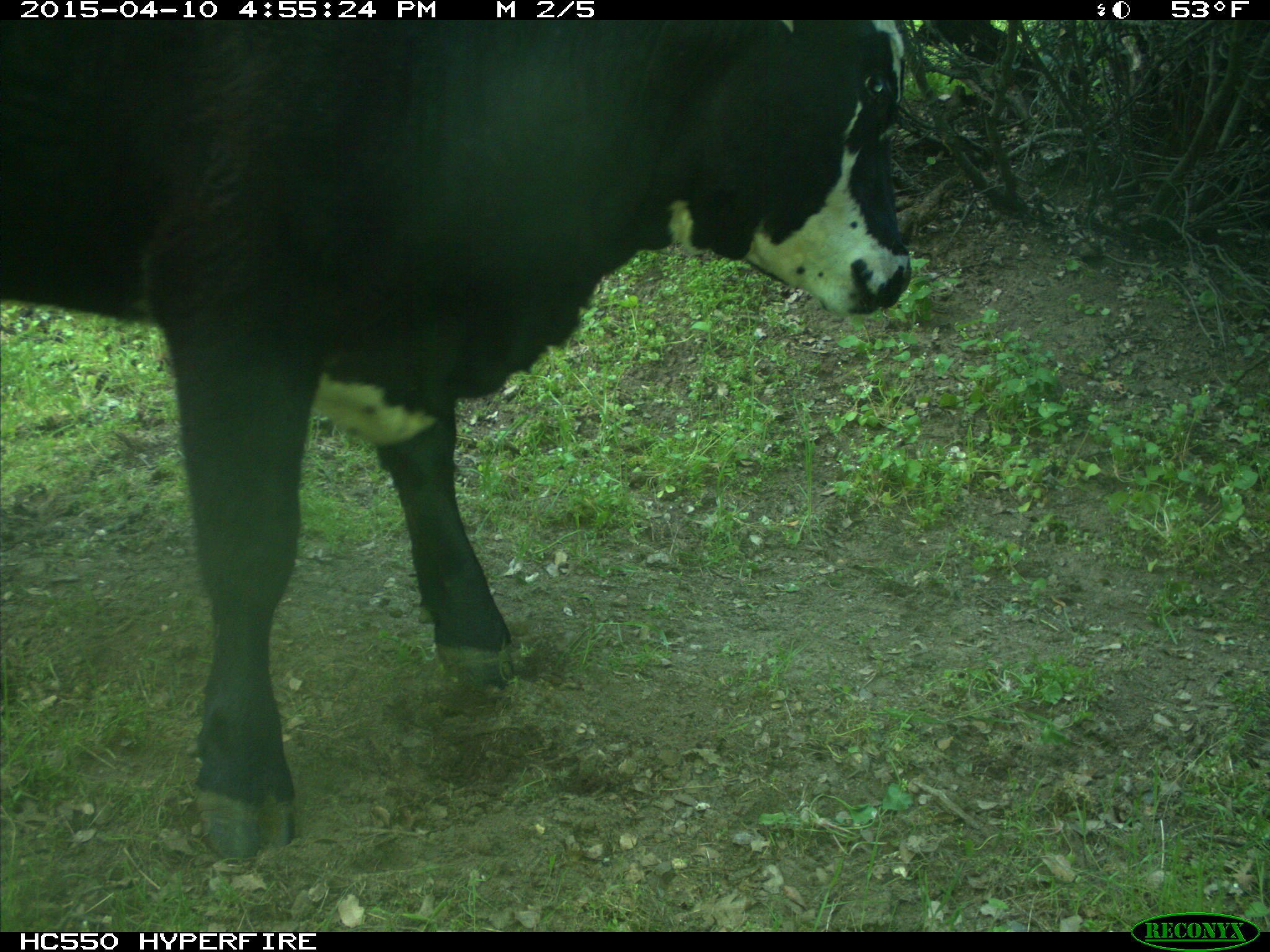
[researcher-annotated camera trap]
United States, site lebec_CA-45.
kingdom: Animalia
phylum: Chordata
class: Mammalia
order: Artiodactyla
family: Bovidae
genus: Bos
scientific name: Bos taurus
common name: domestic cow